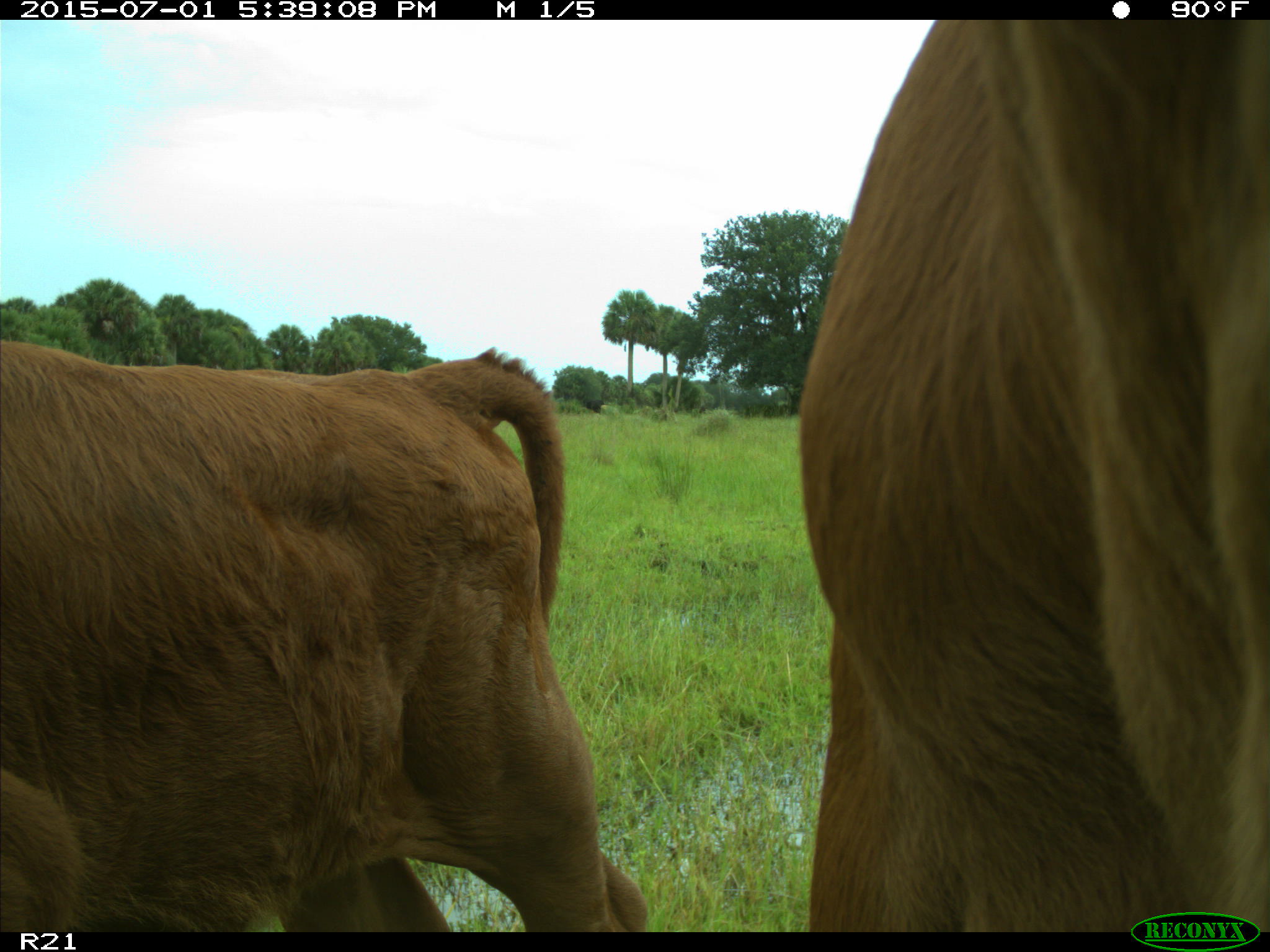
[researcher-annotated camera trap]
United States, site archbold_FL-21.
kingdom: Animalia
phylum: Chordata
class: Mammalia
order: Artiodactyla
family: Bovidae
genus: Bos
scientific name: Bos taurus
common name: domestic cow